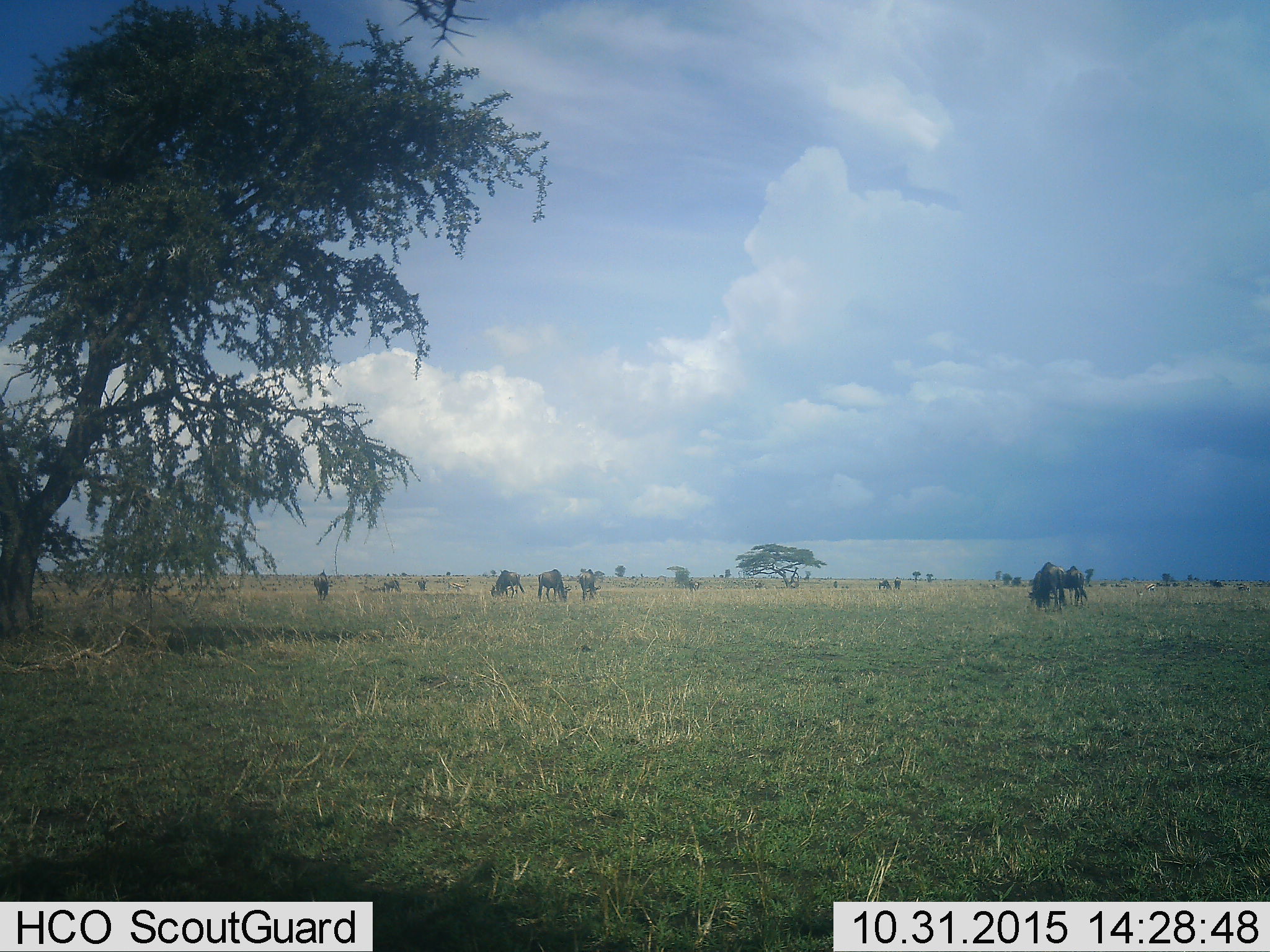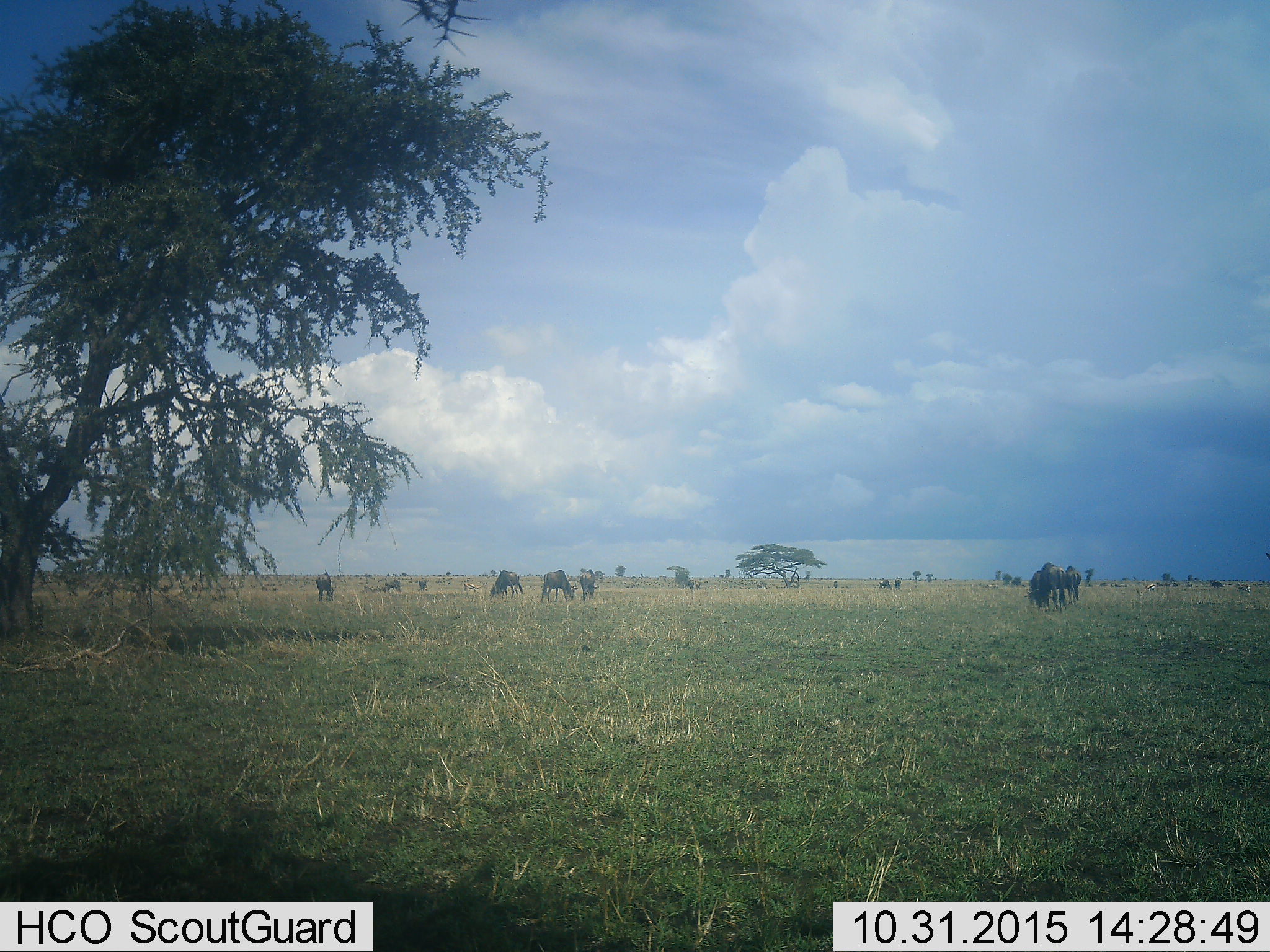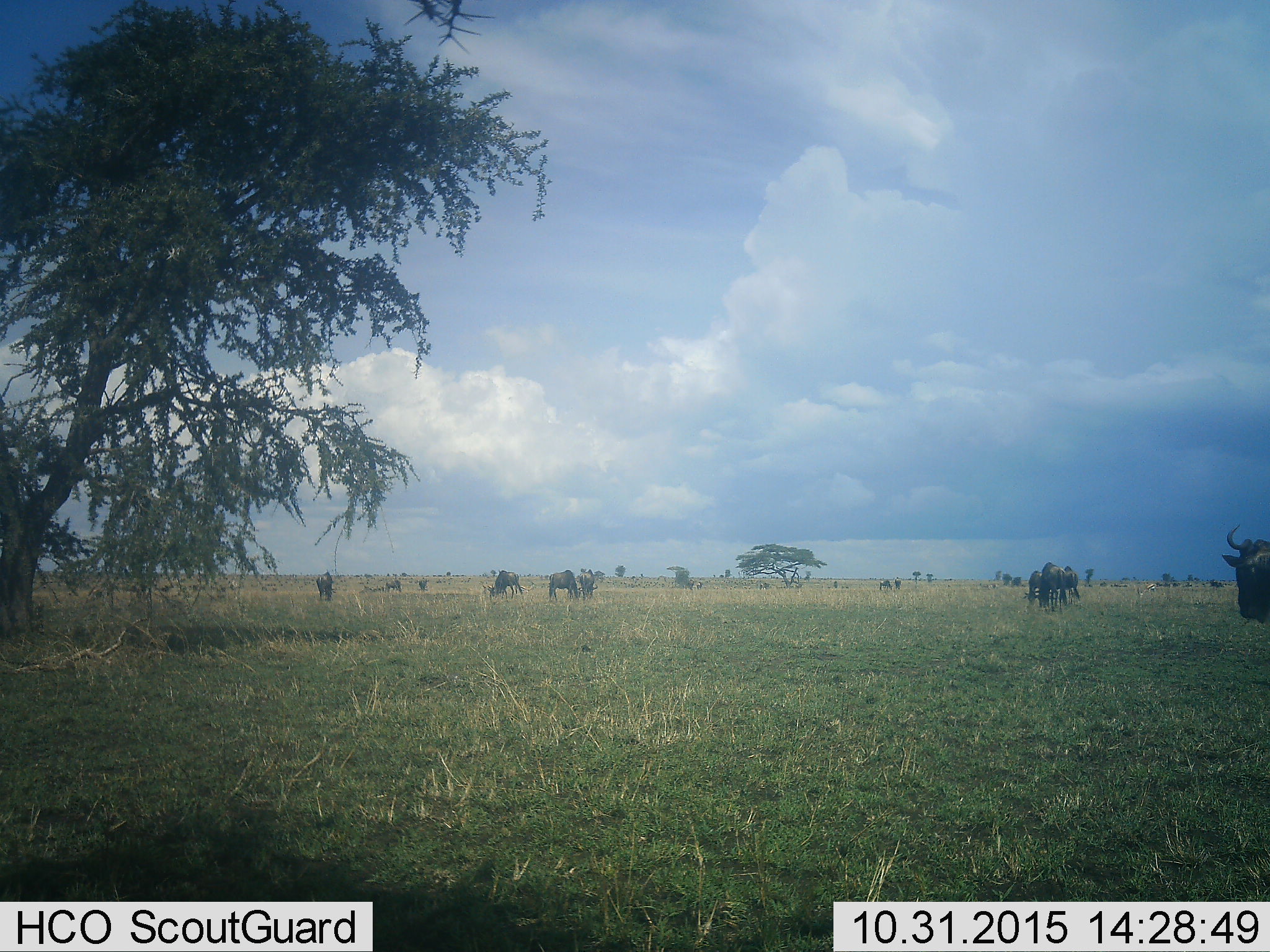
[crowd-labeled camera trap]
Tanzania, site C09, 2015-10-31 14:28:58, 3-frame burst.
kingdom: Animalia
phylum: Chordata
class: Mammalia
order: Artiodactyla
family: Bovidae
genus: Connochaetes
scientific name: Connochaetes taurinus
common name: blue wildebeest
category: wildebeest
Wildebeest (blue wildebeest) (Connochaetes taurinus), count 11-50. Behavior (volunteer vote fractions): standing 67%, resting 8%, moving 42%, interacting 8%. Young present (vote fraction): 0%. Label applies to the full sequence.